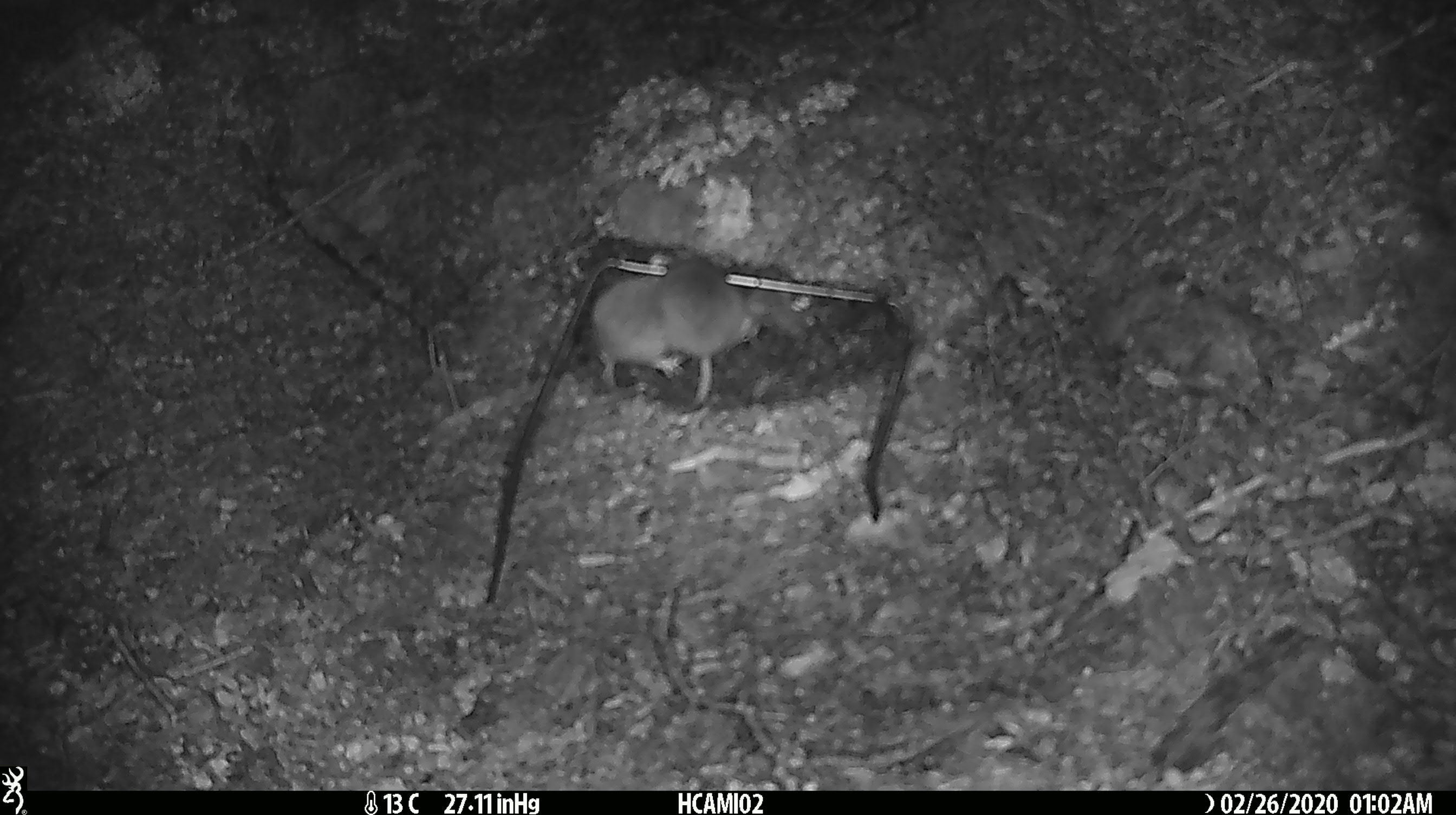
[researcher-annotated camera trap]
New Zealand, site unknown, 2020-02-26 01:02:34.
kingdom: Animalia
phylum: Chordata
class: Mammalia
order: Rodentia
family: Muridae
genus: Mus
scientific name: Mus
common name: mouse